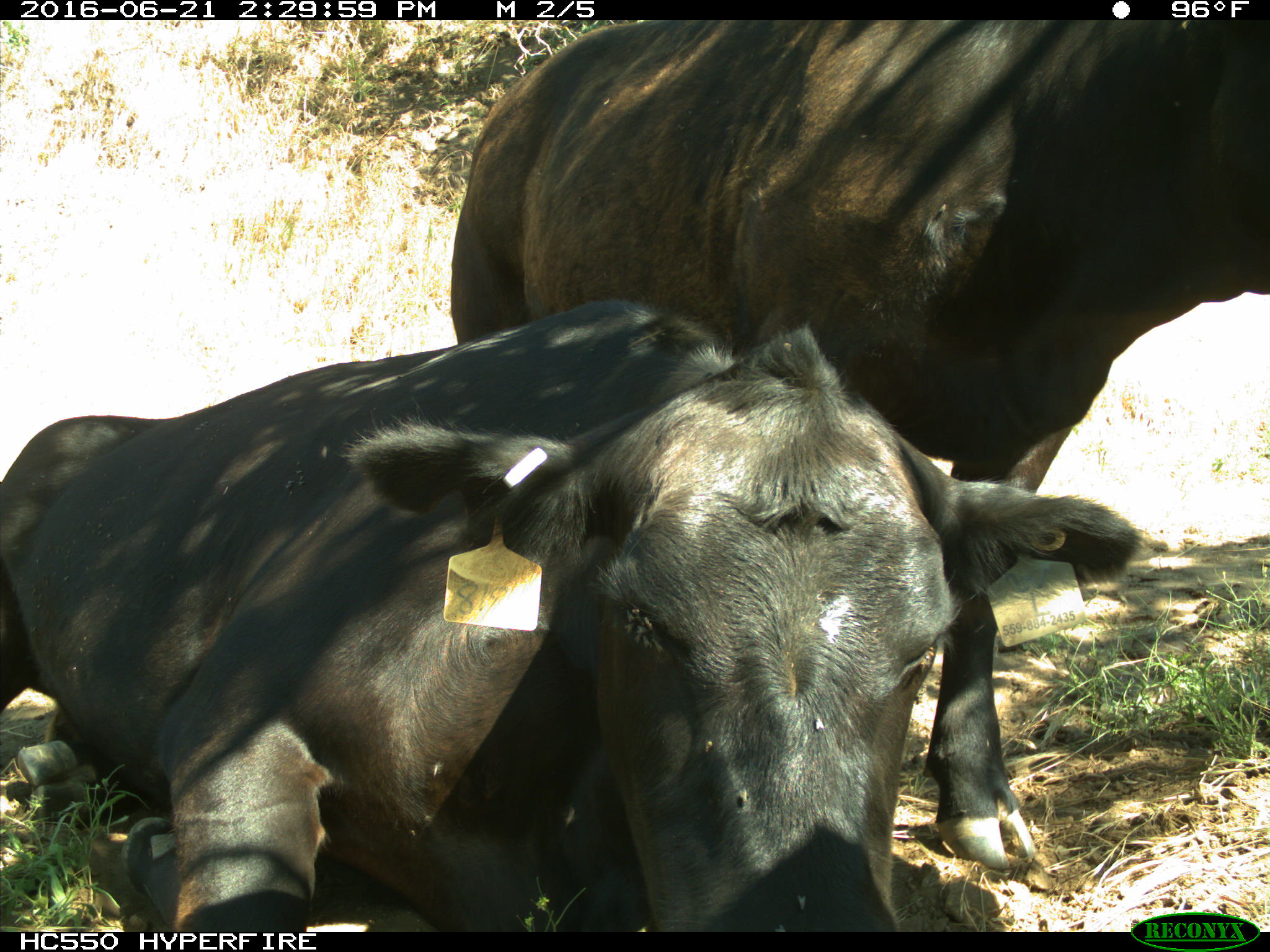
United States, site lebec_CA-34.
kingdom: Animalia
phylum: Chordata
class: Mammalia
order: Artiodactyla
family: Bovidae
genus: Bos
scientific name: Bos taurus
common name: domestic cow